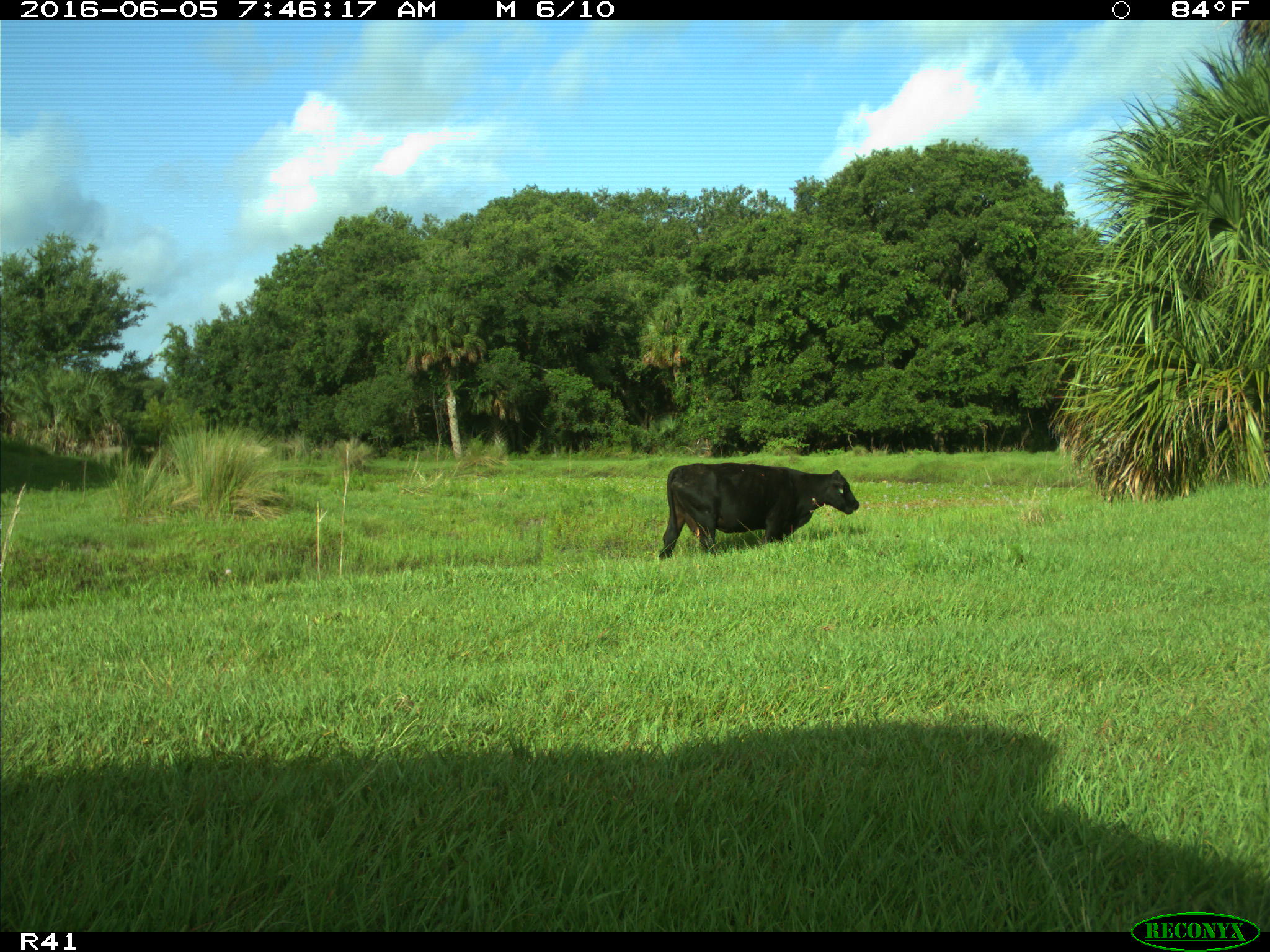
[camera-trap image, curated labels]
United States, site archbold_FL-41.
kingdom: Animalia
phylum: Chordata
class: Mammalia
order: Artiodactyla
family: Bovidae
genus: Bos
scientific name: Bos taurus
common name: domestic cow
Bos taurus (domestic cow).